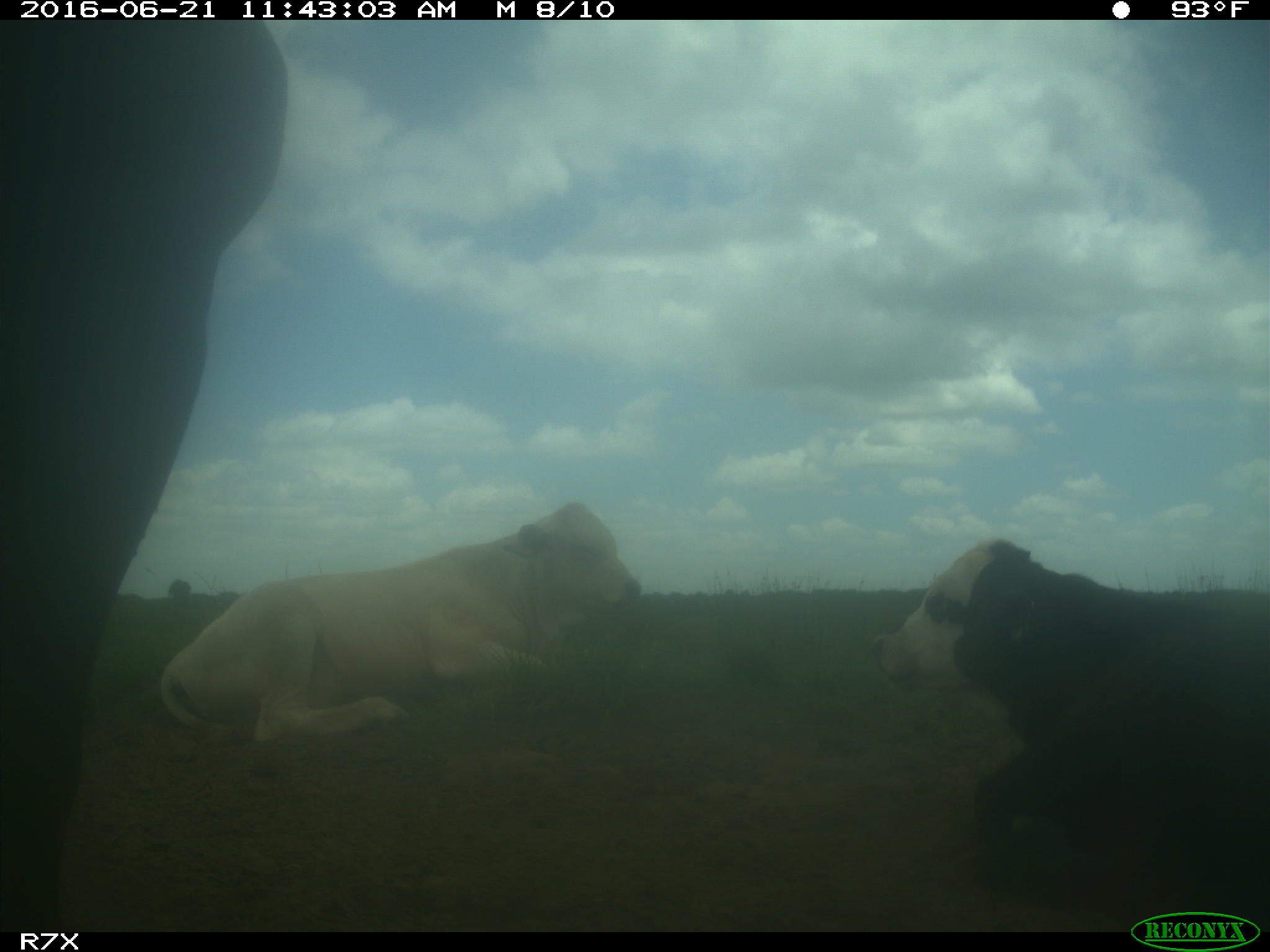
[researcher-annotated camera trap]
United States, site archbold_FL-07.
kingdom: Animalia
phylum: Chordata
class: Mammalia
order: Artiodactyla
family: Bovidae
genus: Bos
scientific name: Bos taurus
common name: domestic cow